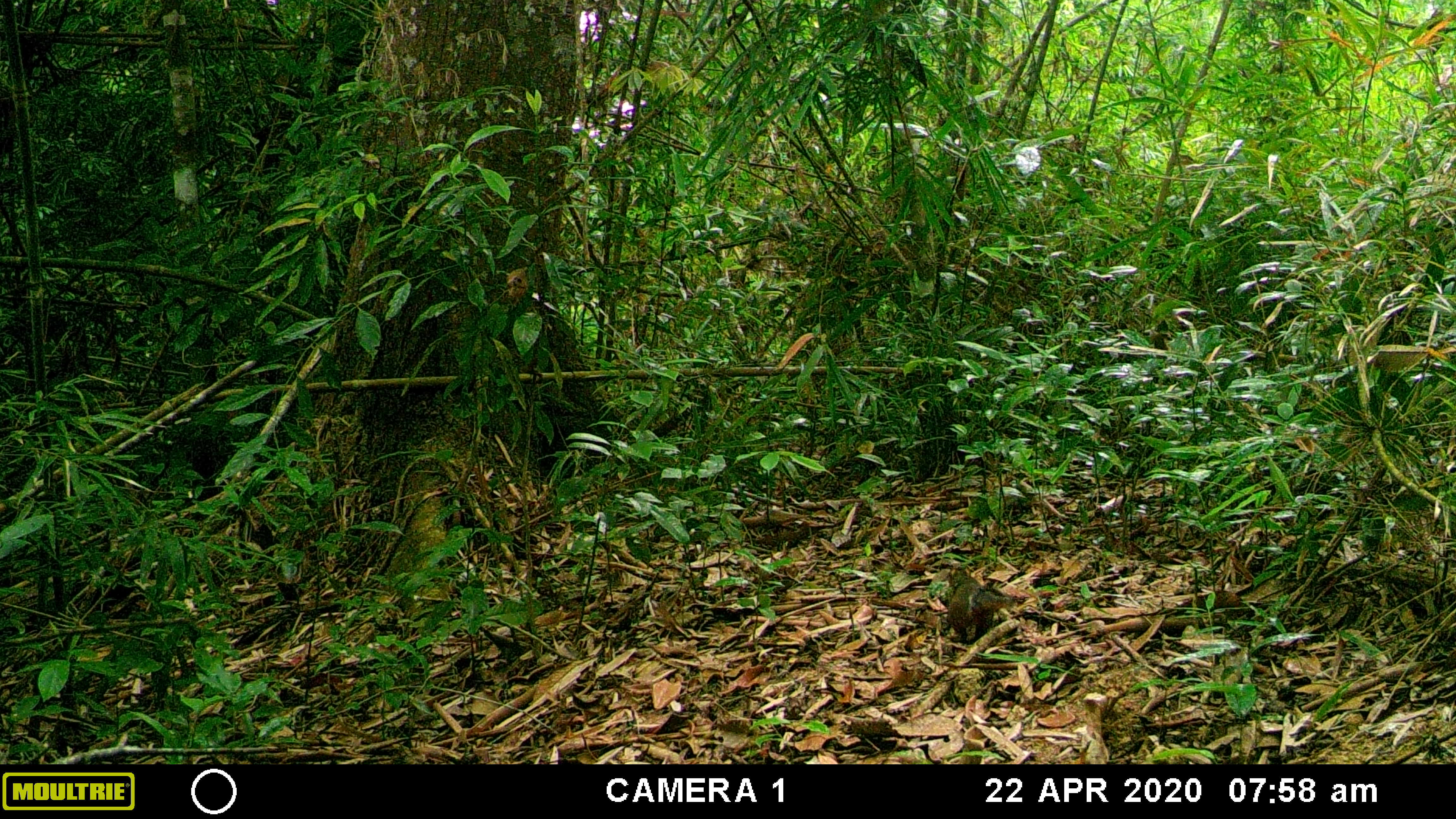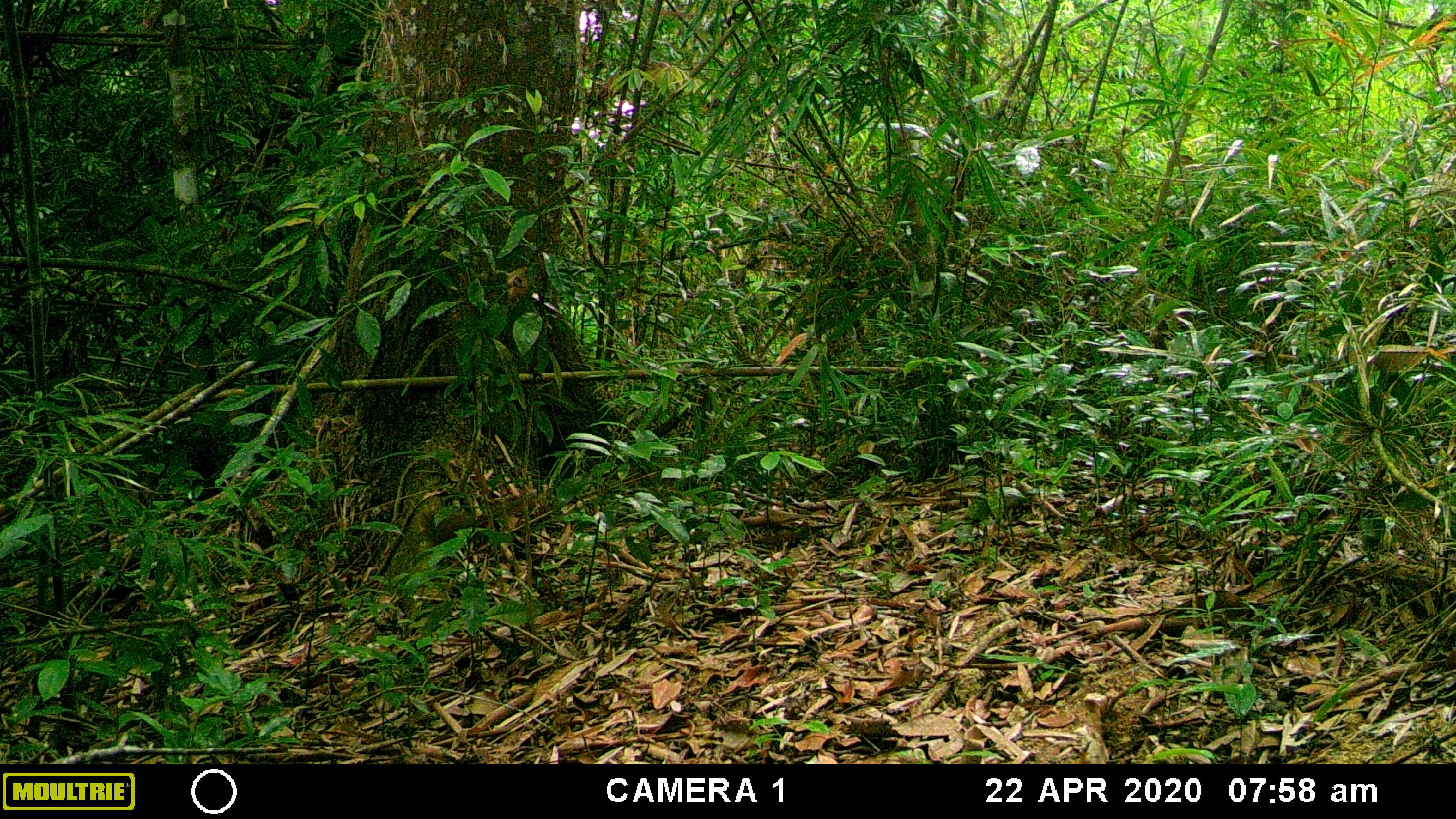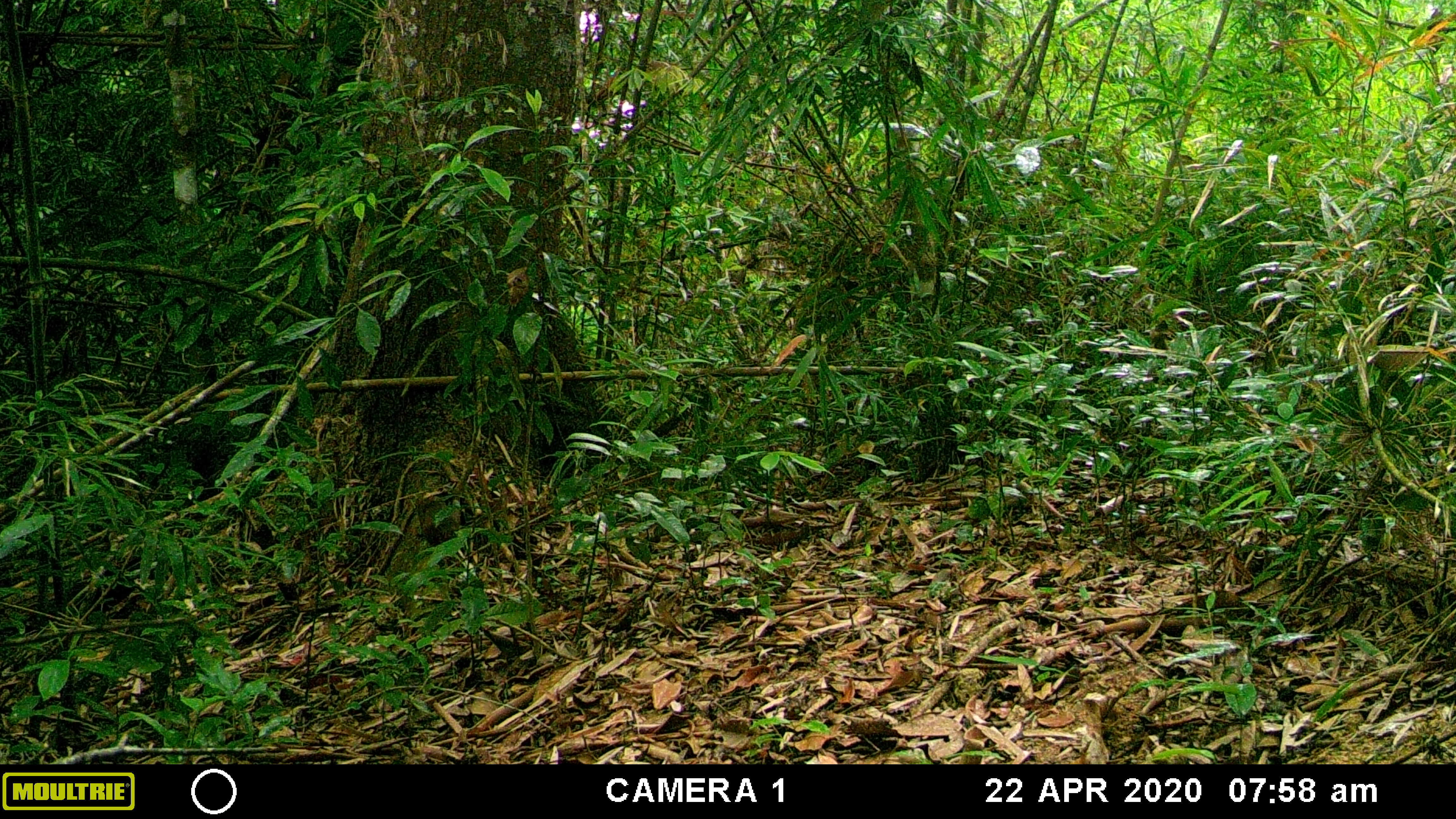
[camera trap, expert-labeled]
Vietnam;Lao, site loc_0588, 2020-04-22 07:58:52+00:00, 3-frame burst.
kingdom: Animalia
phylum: Chordata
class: Mammalia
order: Rodentia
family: Sciuridae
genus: Dremomys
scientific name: Dremomys rufigenis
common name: red-cheeked squirrel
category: red cheeked squirrel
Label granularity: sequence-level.